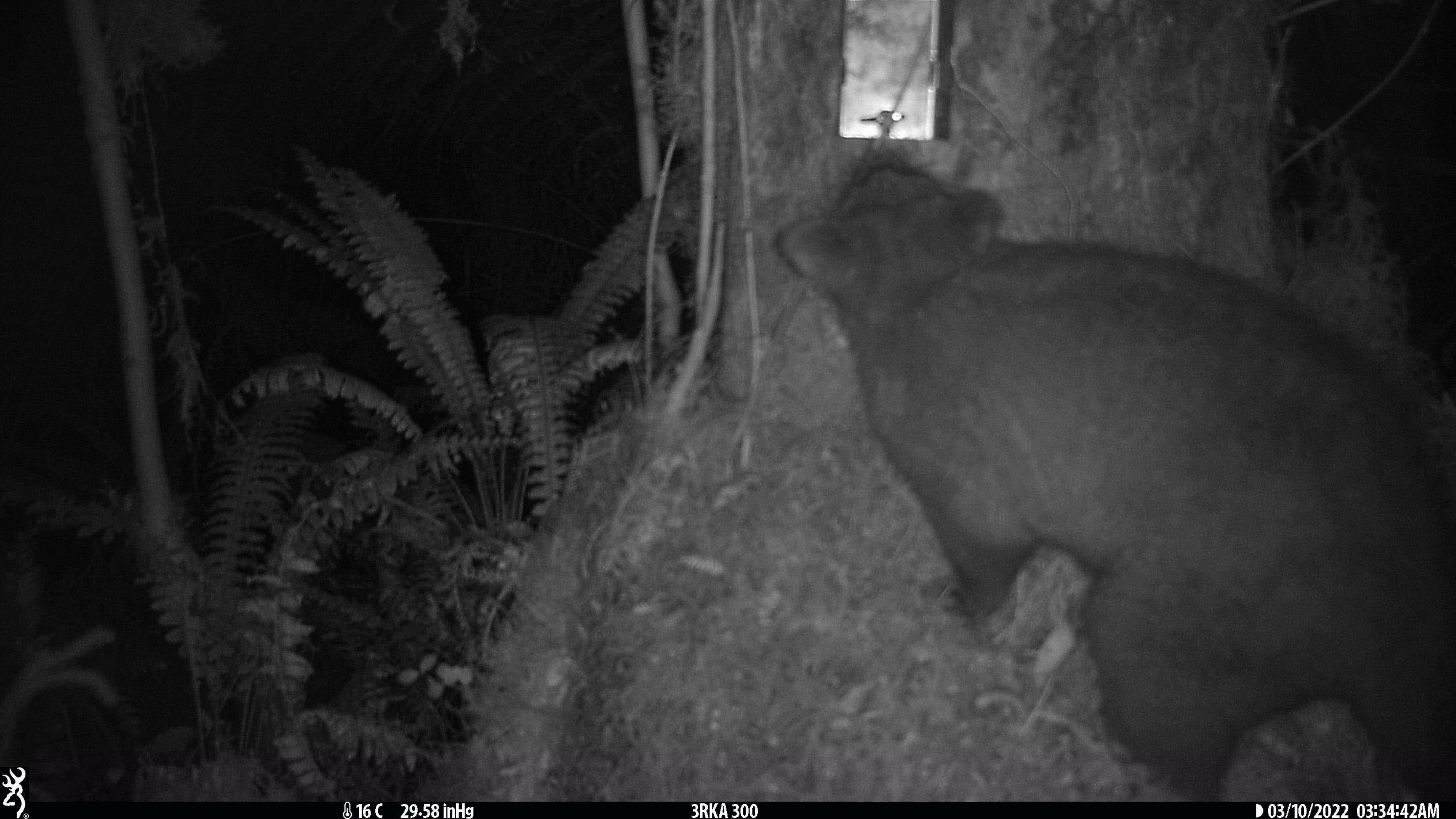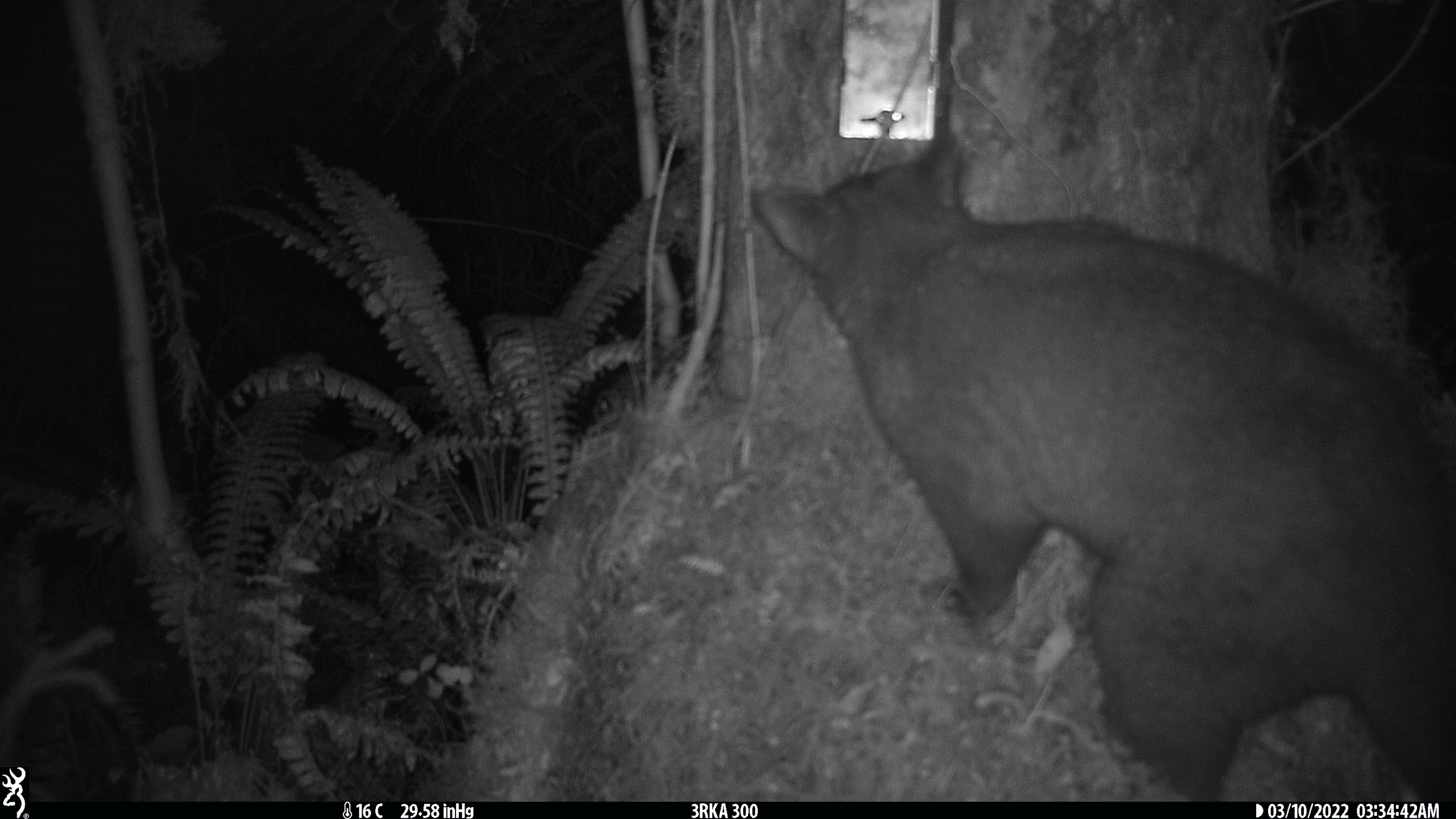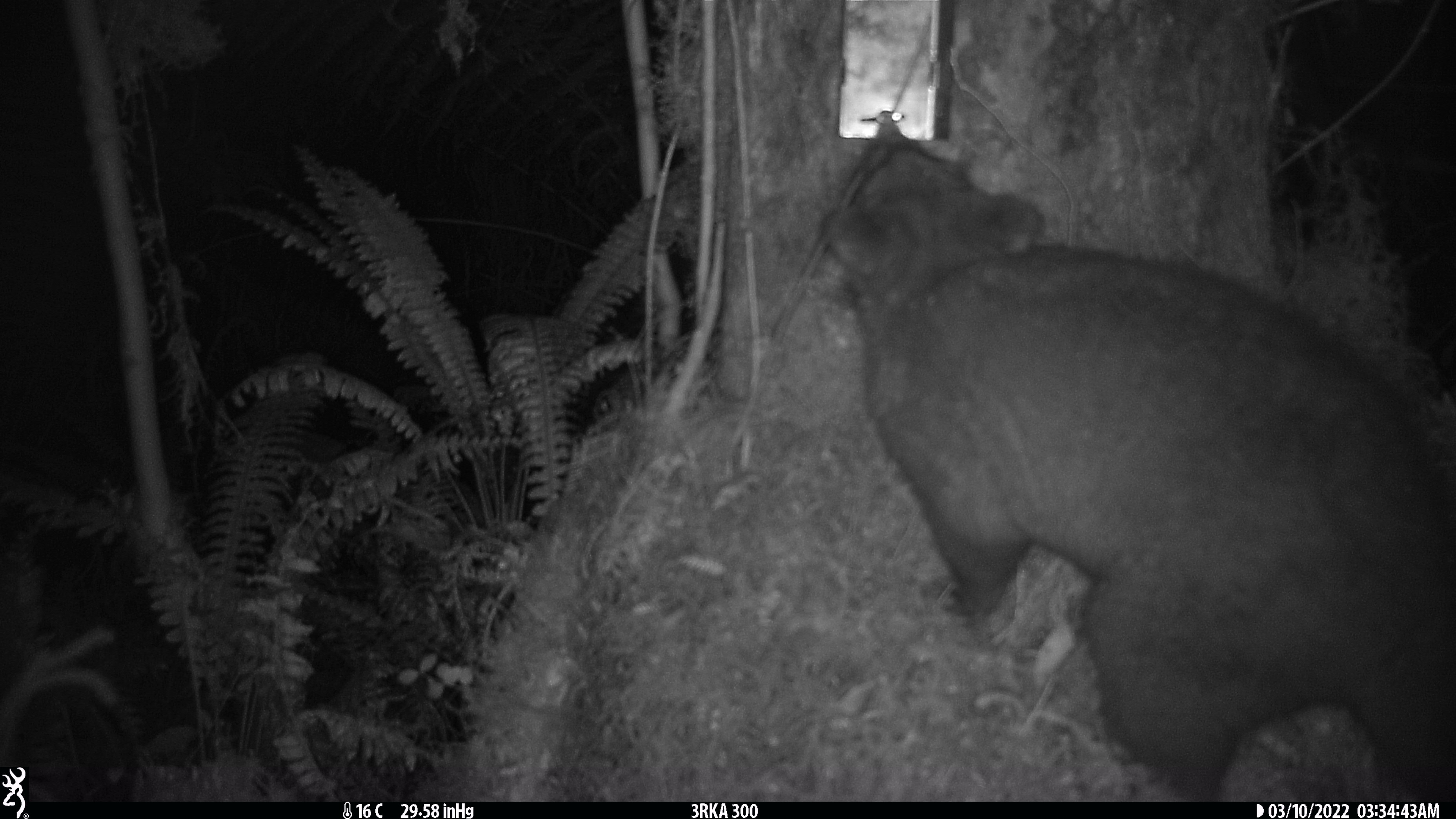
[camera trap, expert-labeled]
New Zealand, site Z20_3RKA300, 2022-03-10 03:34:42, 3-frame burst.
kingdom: Animalia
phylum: Chordata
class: Mammalia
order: Diprotodontia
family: Phalangeridae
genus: Trichosurus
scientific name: Trichosurus vulpecula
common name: common brushtail possum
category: possum